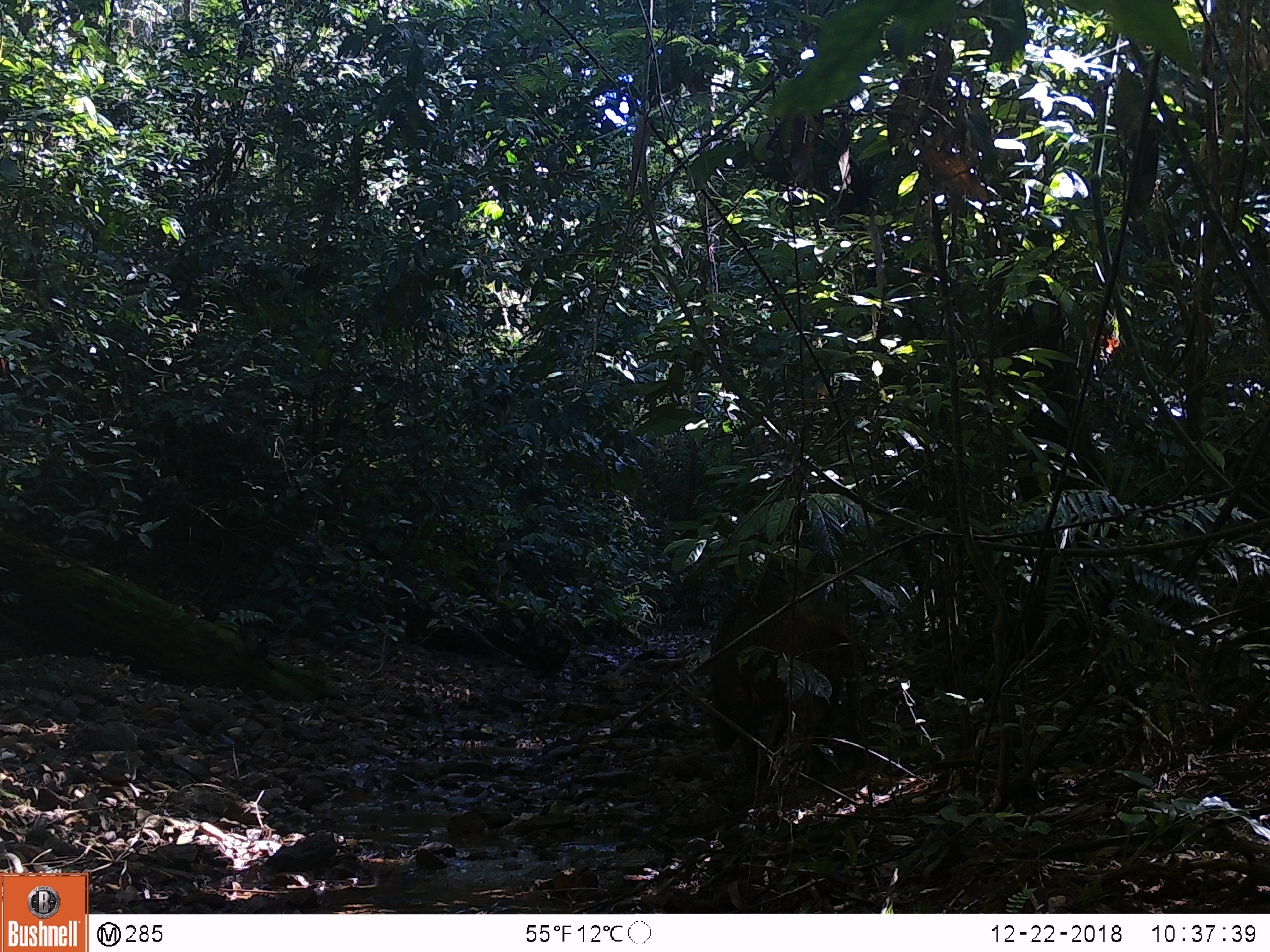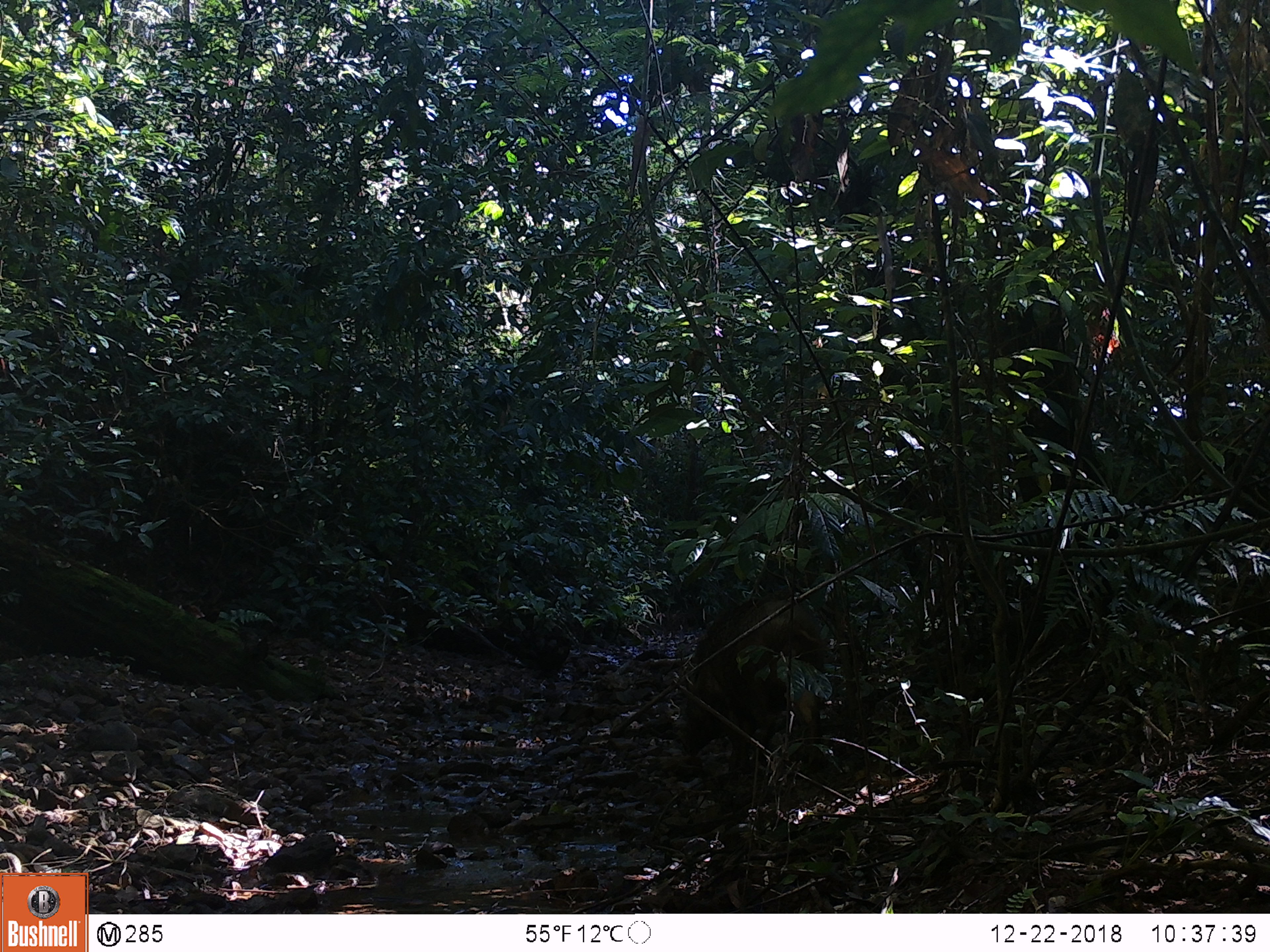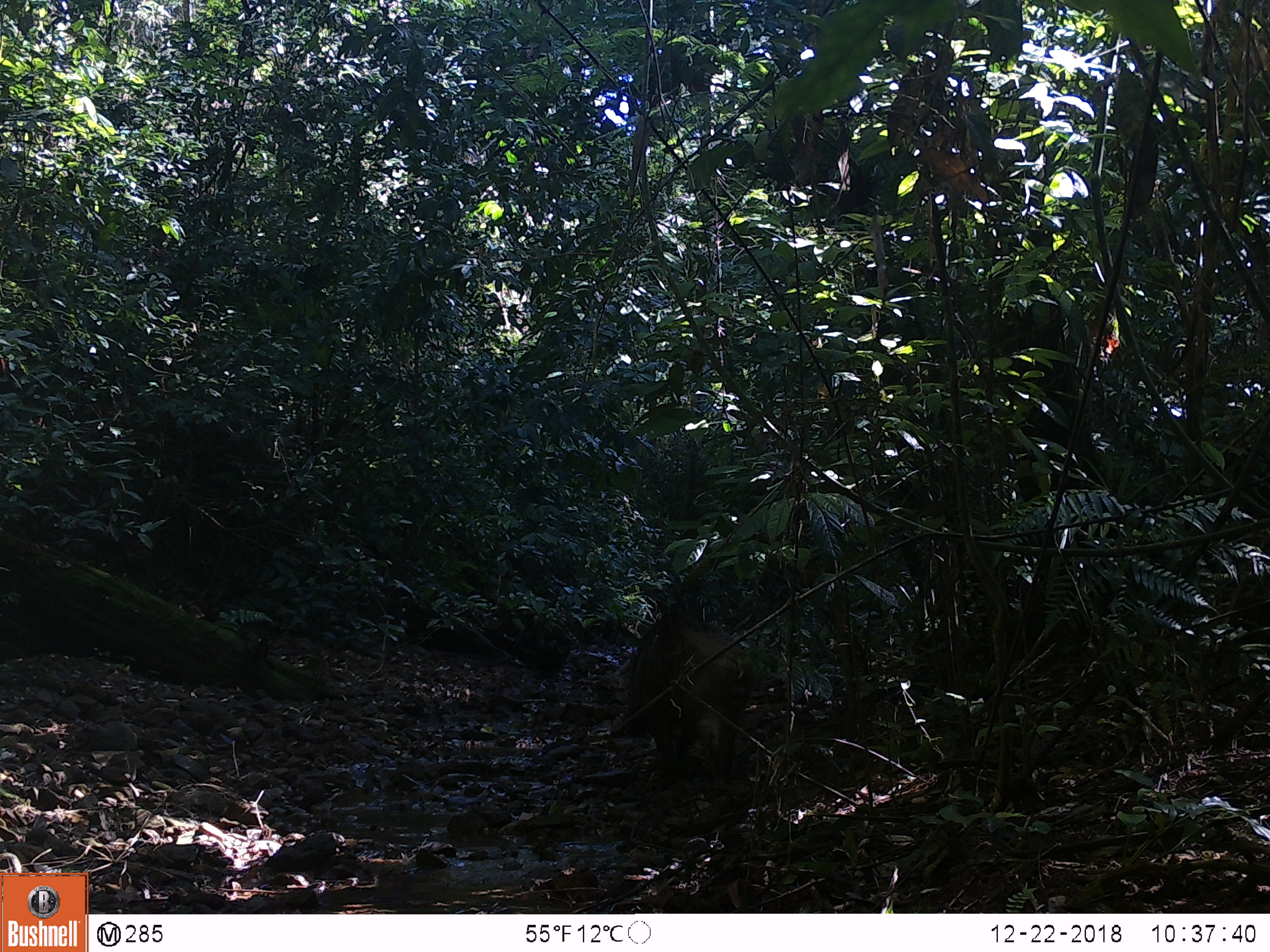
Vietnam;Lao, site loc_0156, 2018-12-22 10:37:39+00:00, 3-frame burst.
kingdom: Animalia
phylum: Chordata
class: Mammalia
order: Artiodactyla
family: Suidae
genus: Sus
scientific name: Sus scrofa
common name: eurasian wild pig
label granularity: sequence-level